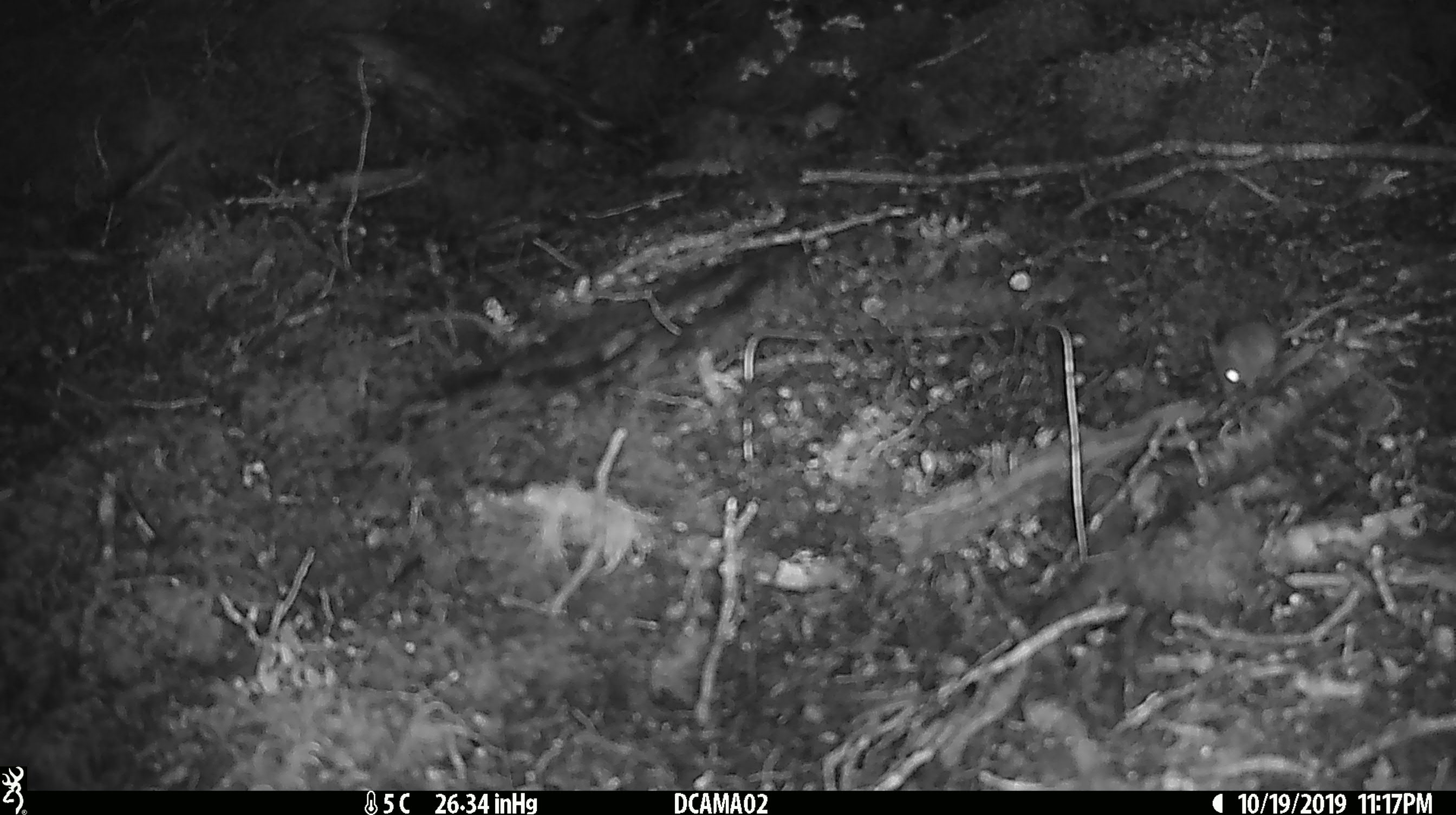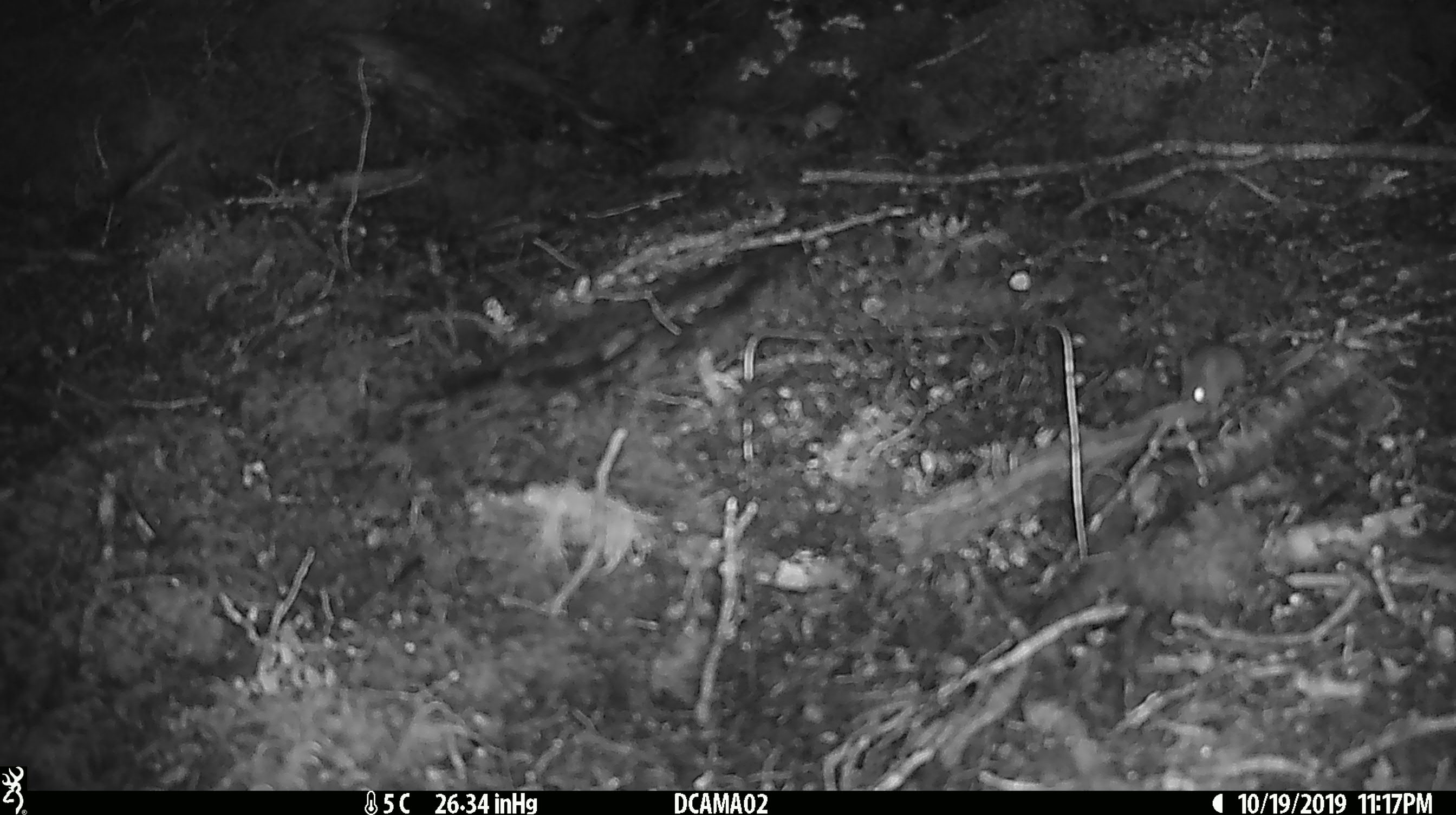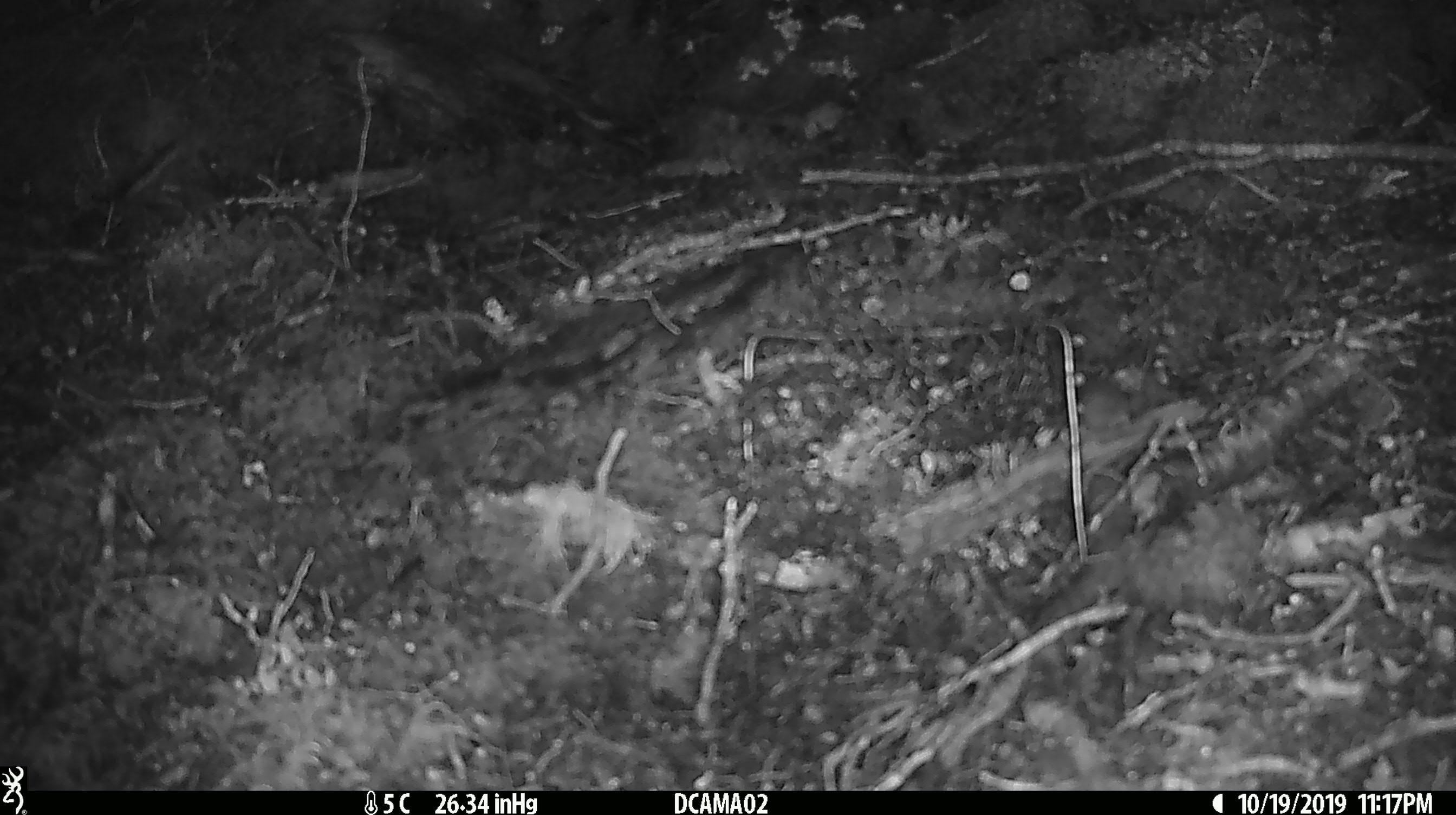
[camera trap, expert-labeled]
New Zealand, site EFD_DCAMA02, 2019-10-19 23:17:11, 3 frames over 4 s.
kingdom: Animalia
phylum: Chordata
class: Mammalia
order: Rodentia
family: Muridae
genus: Mus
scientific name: Mus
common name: mouse